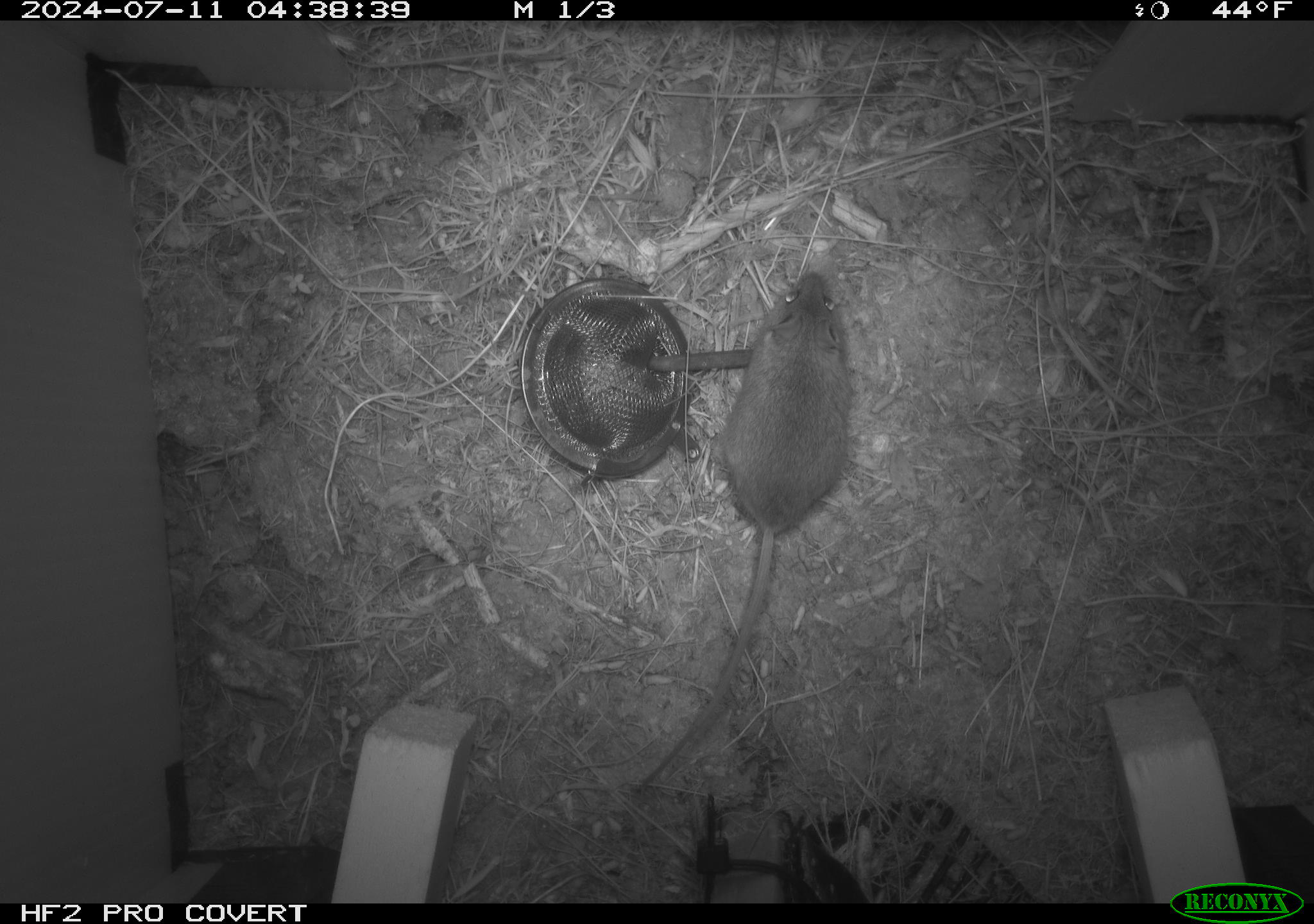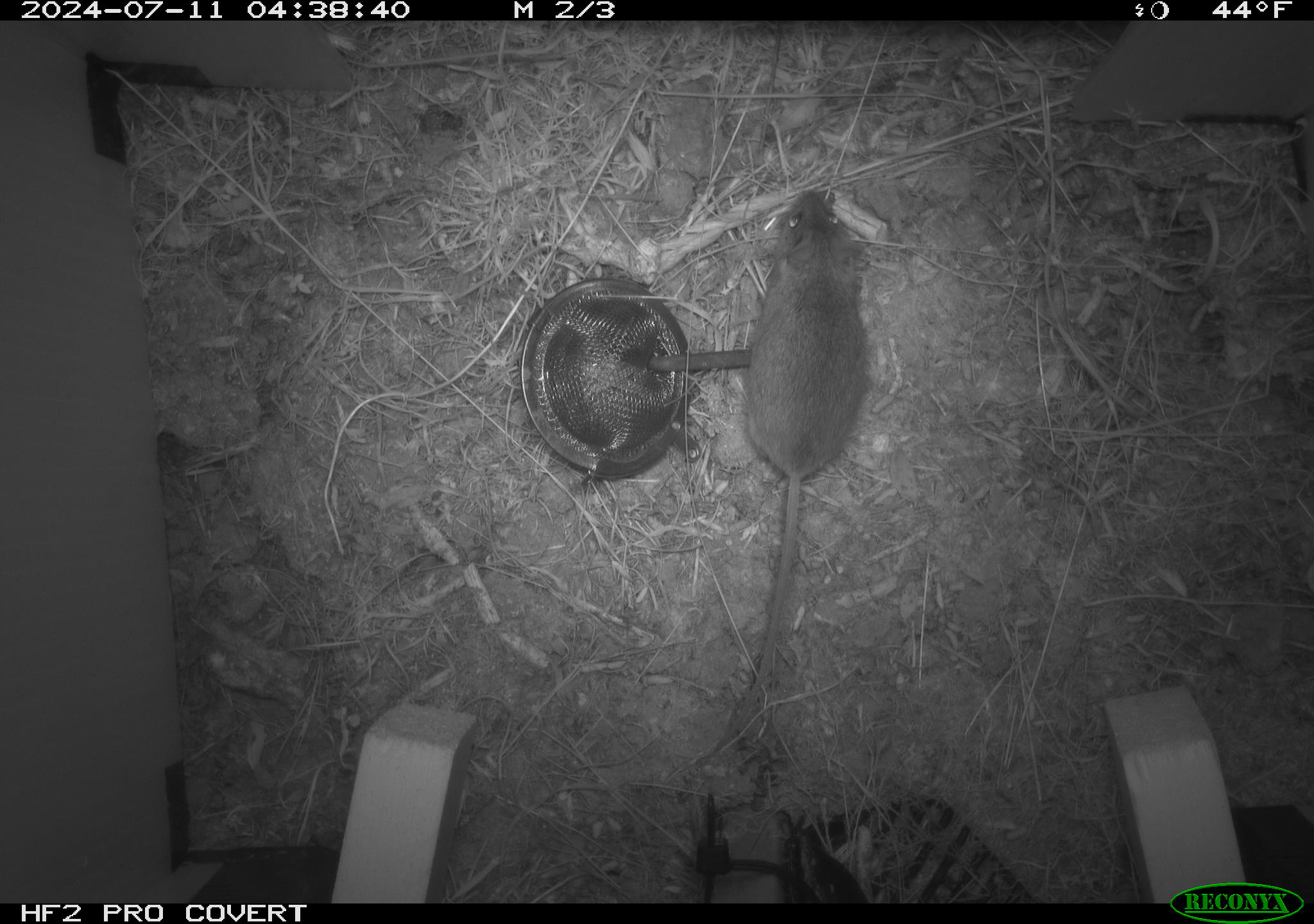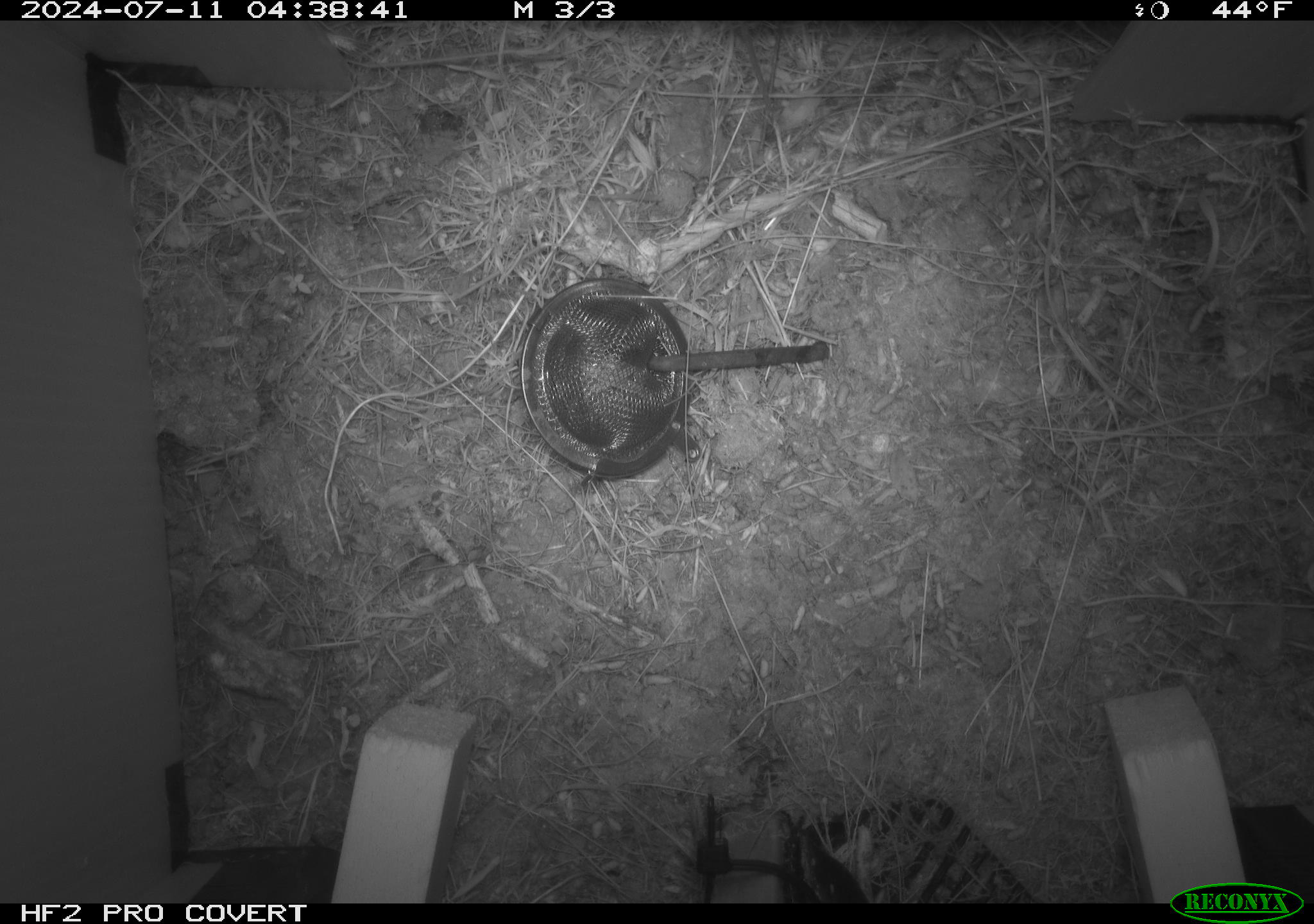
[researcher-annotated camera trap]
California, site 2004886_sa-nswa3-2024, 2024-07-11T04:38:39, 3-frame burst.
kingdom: Animalia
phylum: Chordata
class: Mammalia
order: Rodentia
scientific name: Rodentia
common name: rodent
Rodent (Rodentia).